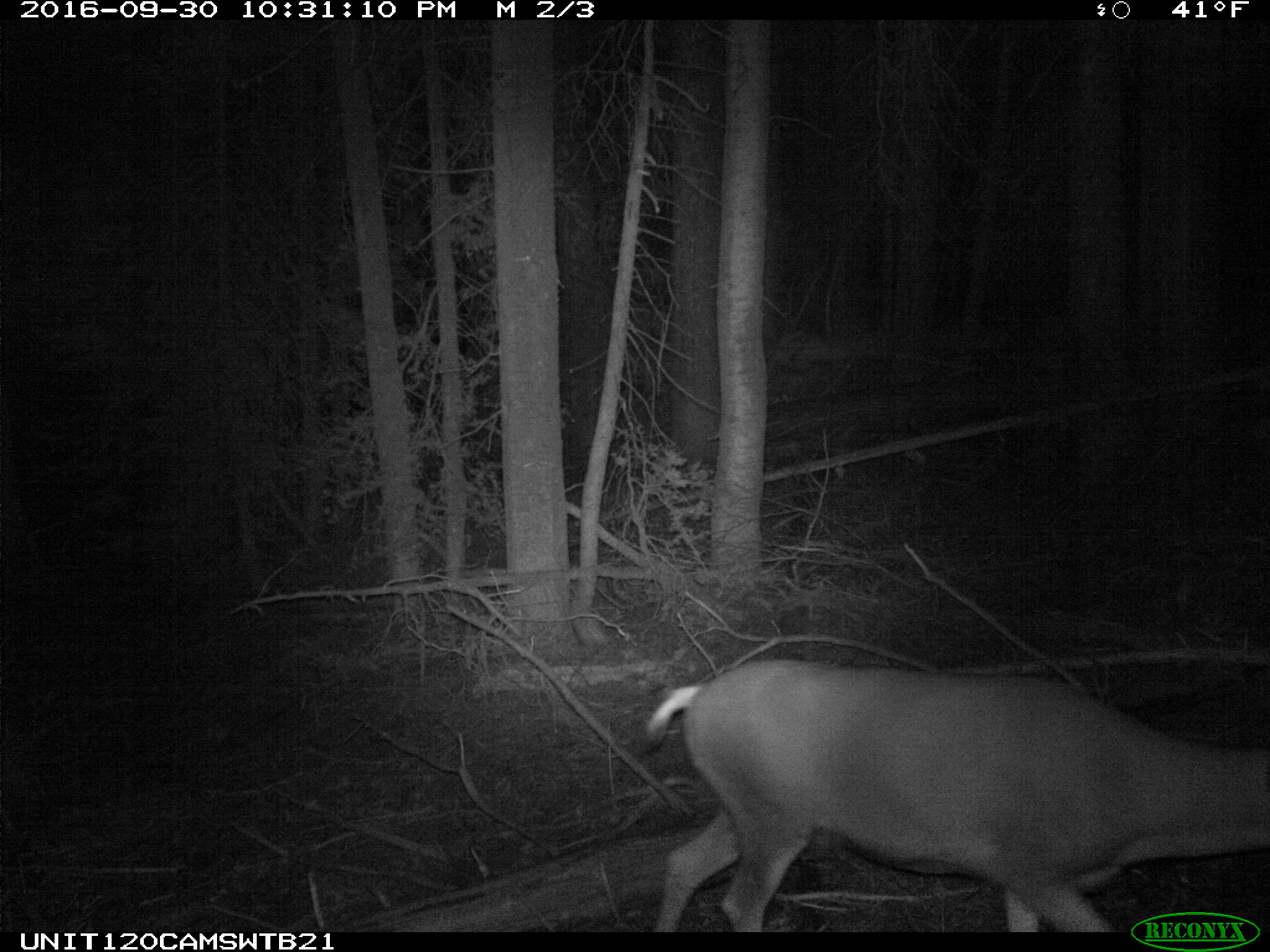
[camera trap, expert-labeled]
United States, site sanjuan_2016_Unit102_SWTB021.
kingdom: Animalia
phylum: Chordata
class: Mammalia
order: Artiodactyla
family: Cervidae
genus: Odocoileus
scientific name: Odocoileus hemionus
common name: mule deer